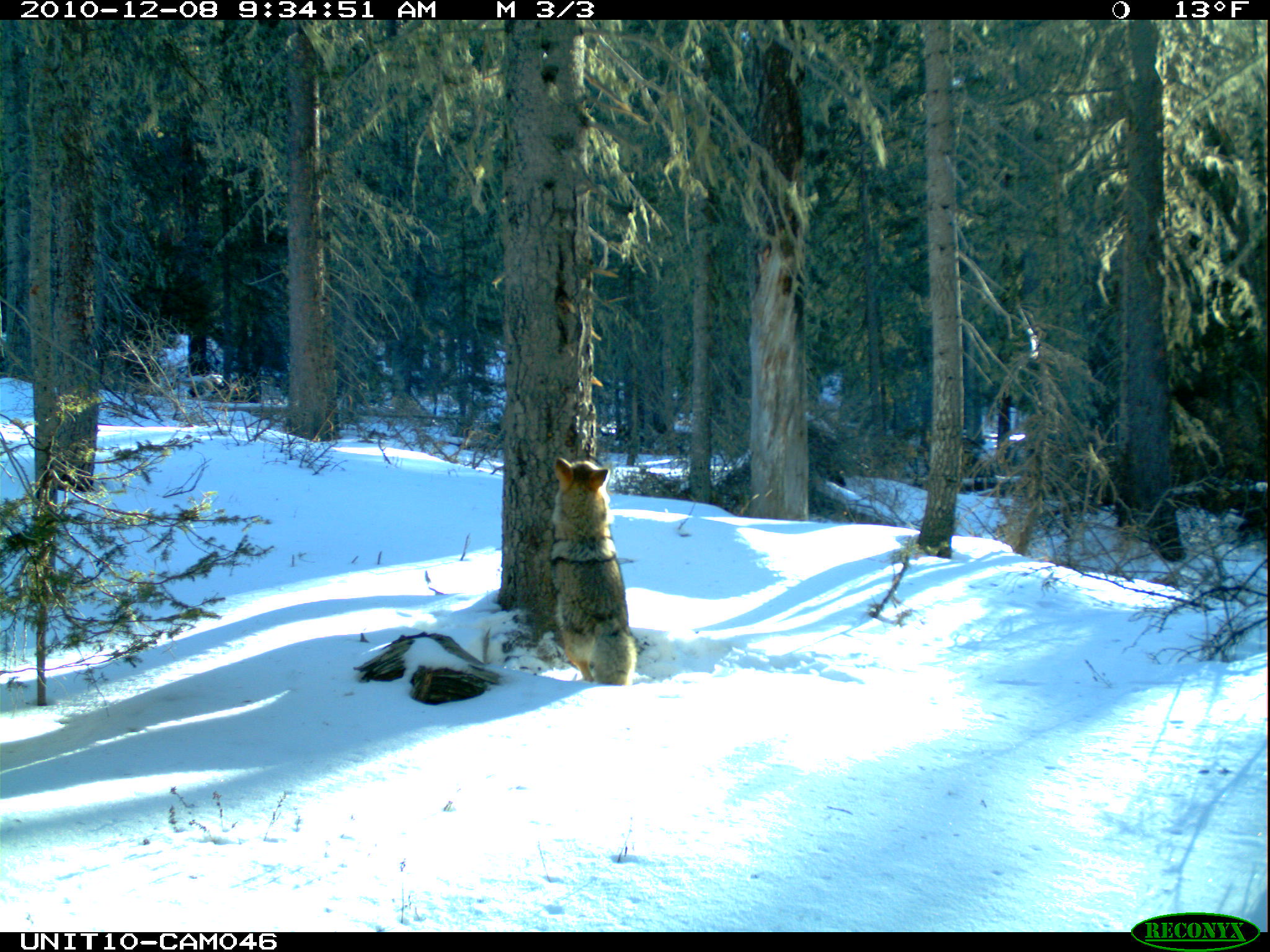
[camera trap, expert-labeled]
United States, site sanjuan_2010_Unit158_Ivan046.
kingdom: Animalia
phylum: Chordata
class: Mammalia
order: Carnivora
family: Canidae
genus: Canis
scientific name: Canis latrans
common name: coyote